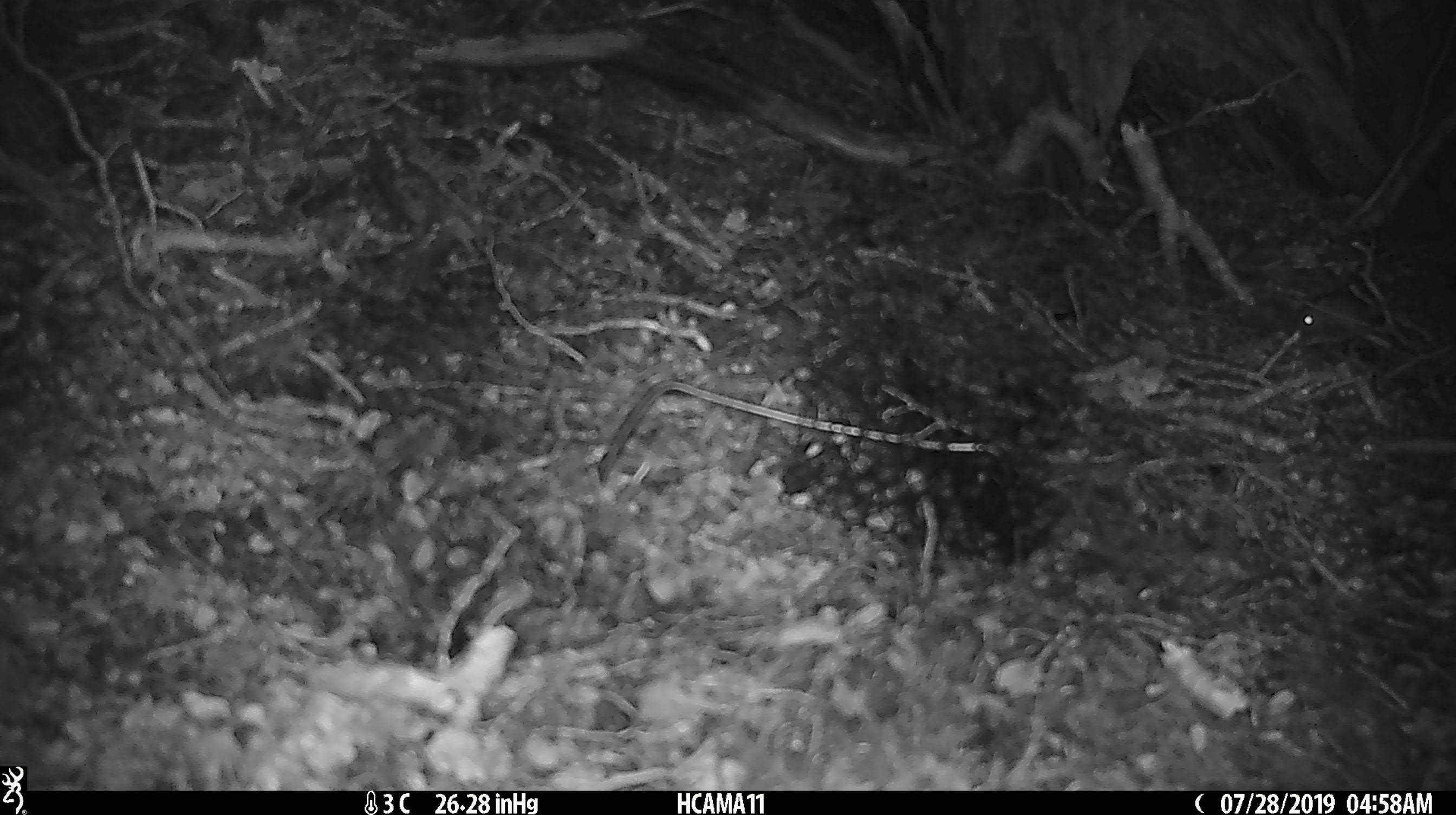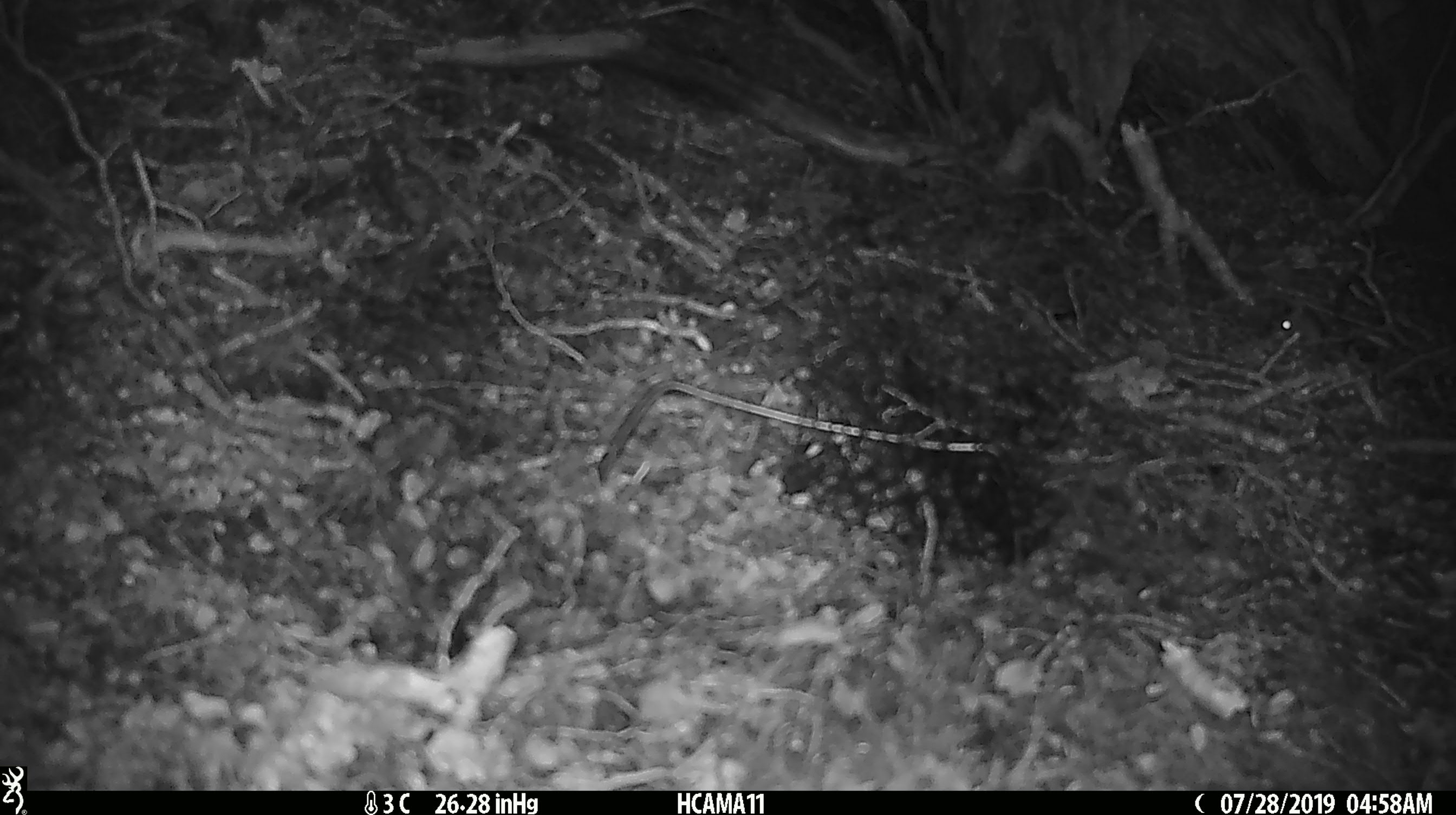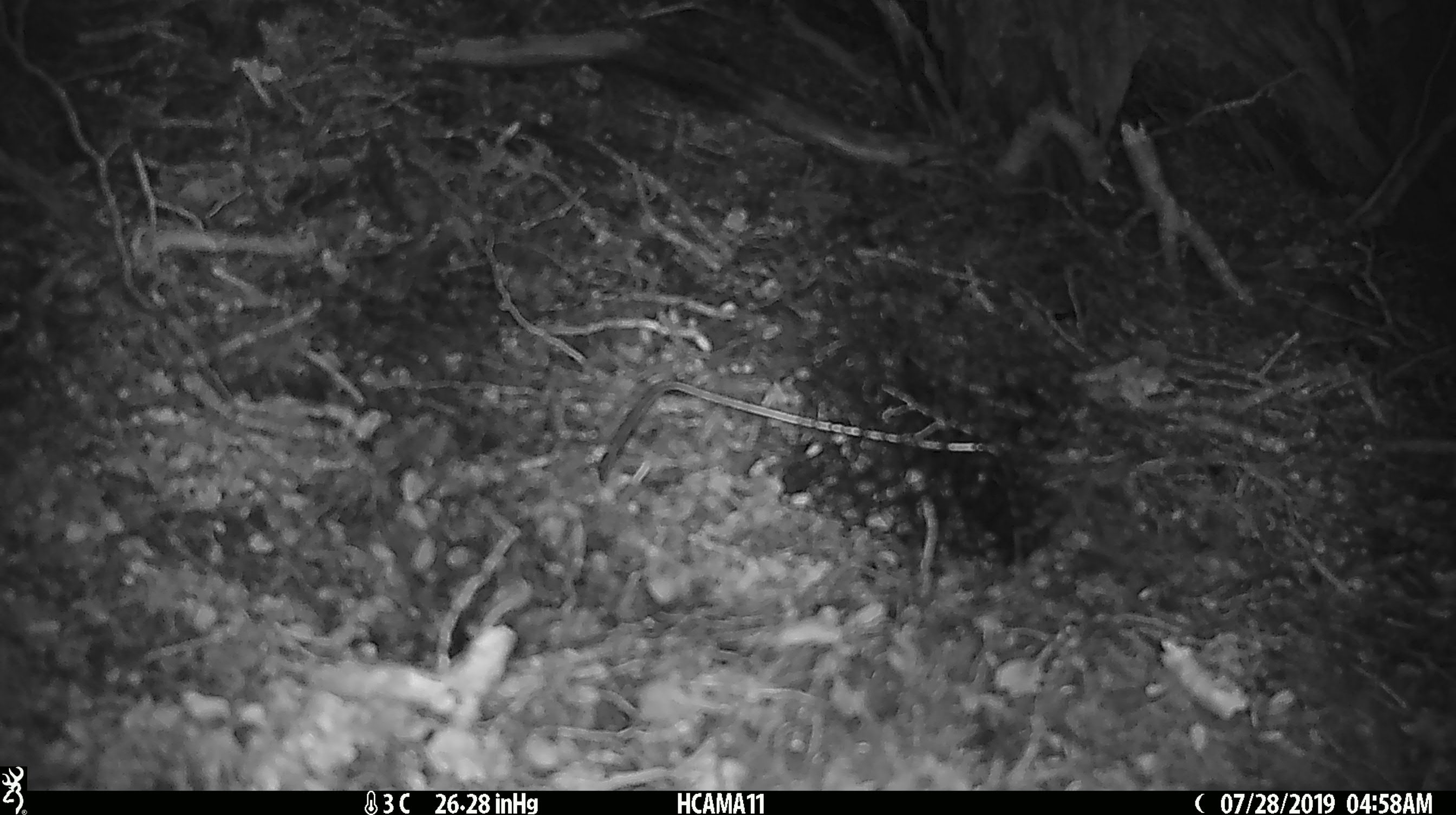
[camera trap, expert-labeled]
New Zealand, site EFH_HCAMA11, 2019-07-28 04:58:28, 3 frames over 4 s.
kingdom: Animalia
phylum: Chordata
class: Mammalia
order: Rodentia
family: Muridae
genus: Mus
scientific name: Mus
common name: mouse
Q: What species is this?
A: Mouse (Mus).